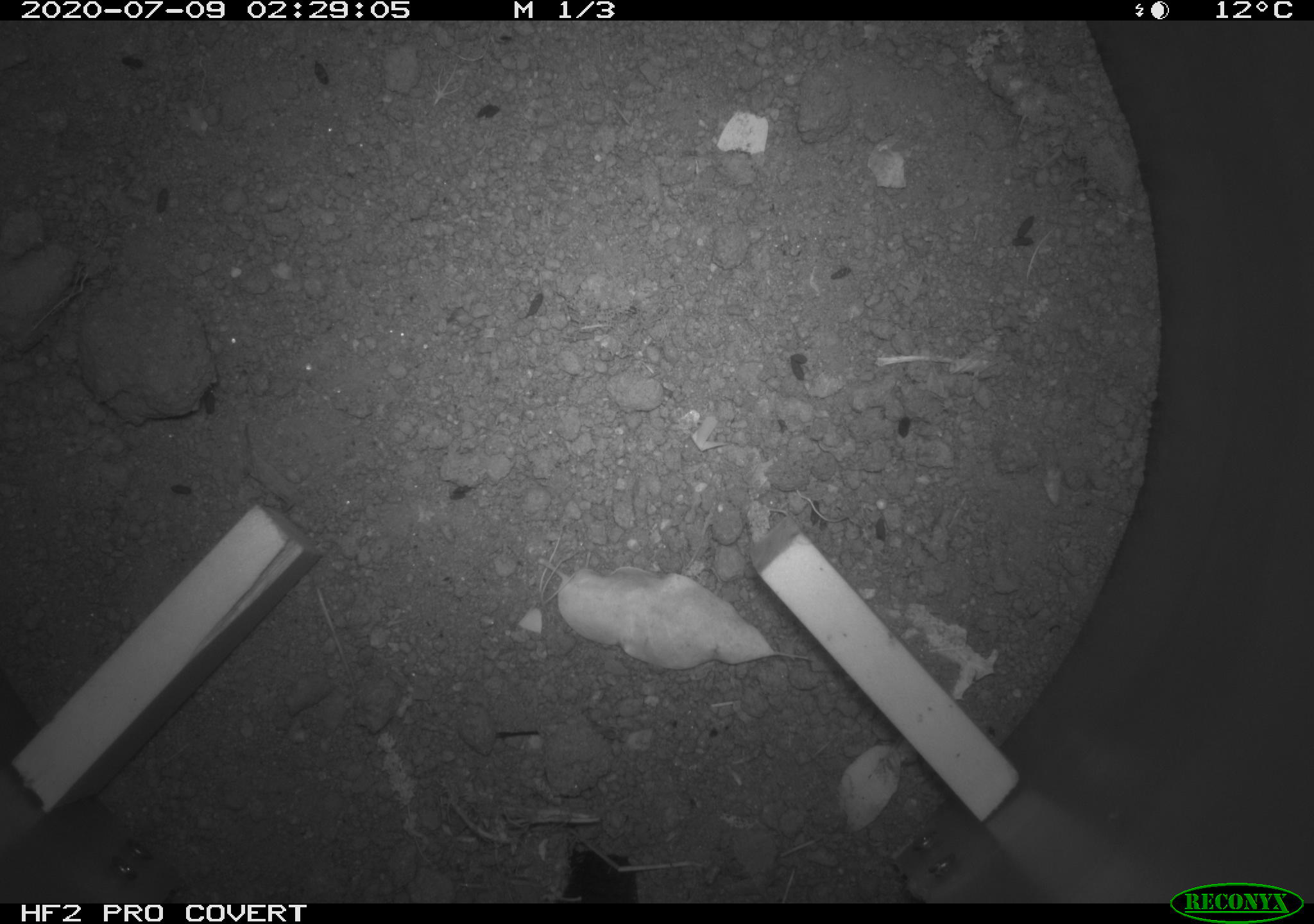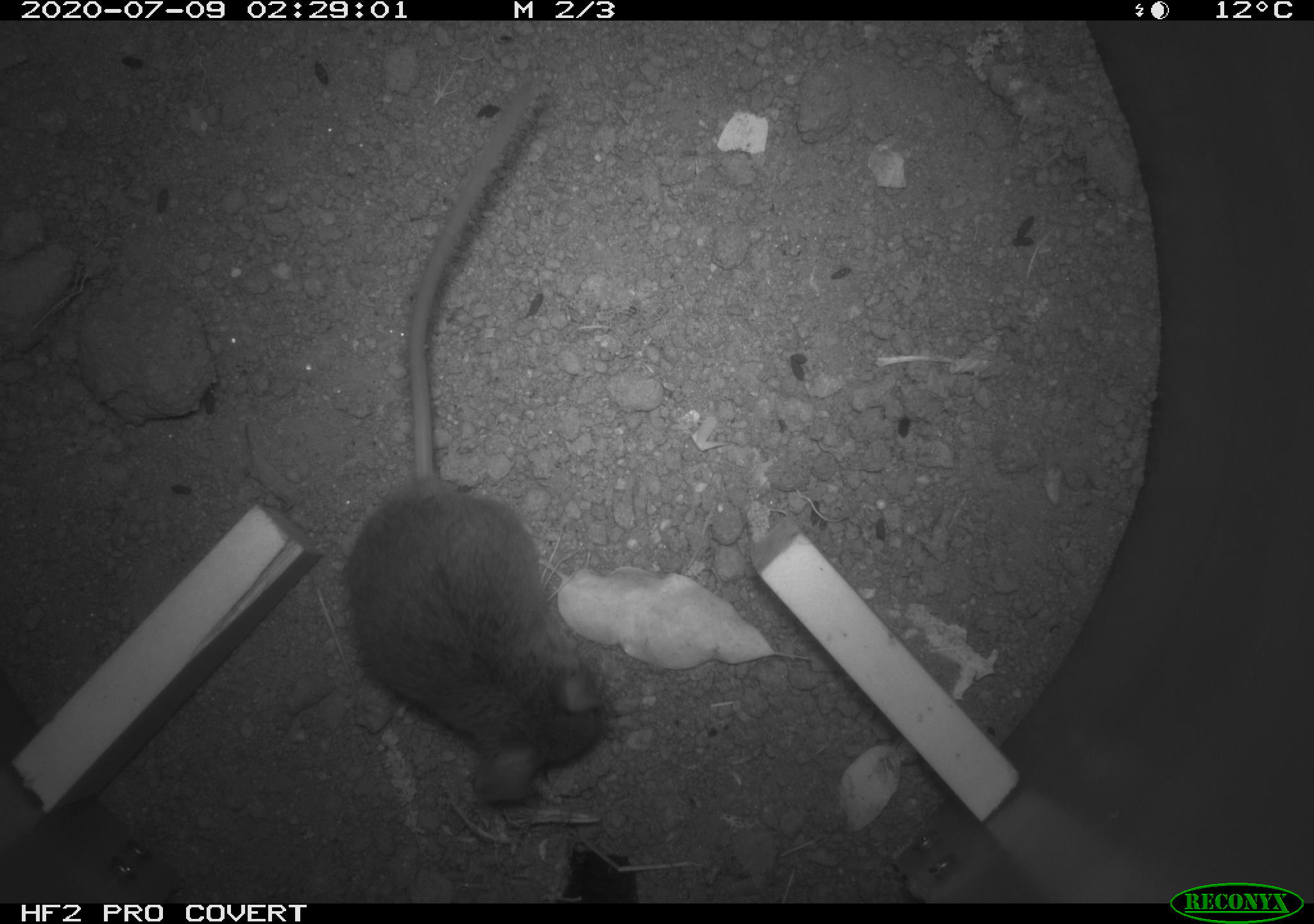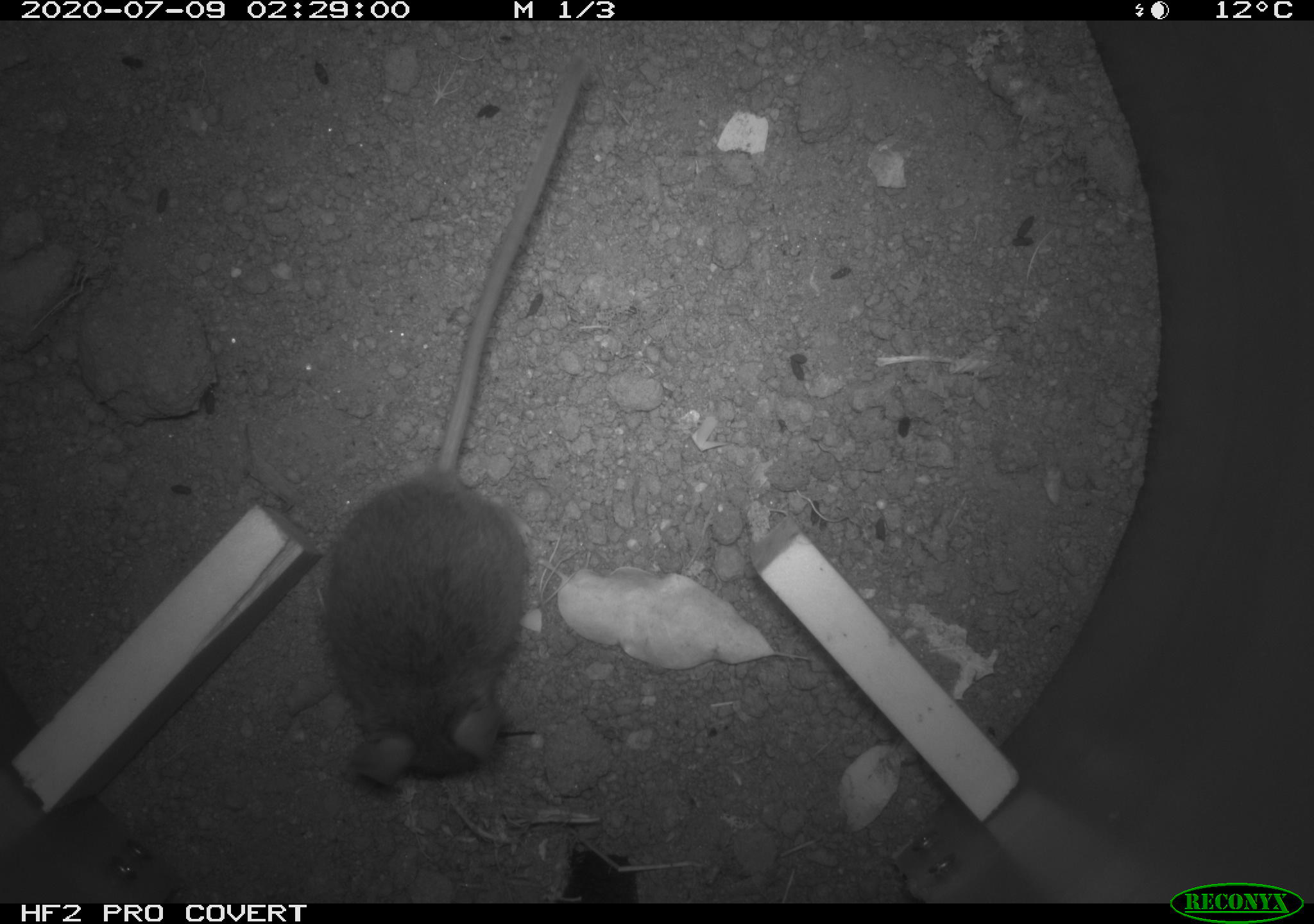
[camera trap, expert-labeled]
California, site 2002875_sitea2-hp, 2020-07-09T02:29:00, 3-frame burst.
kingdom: Animalia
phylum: Chordata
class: Mammalia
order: Rodentia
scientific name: Rodentia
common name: rodent